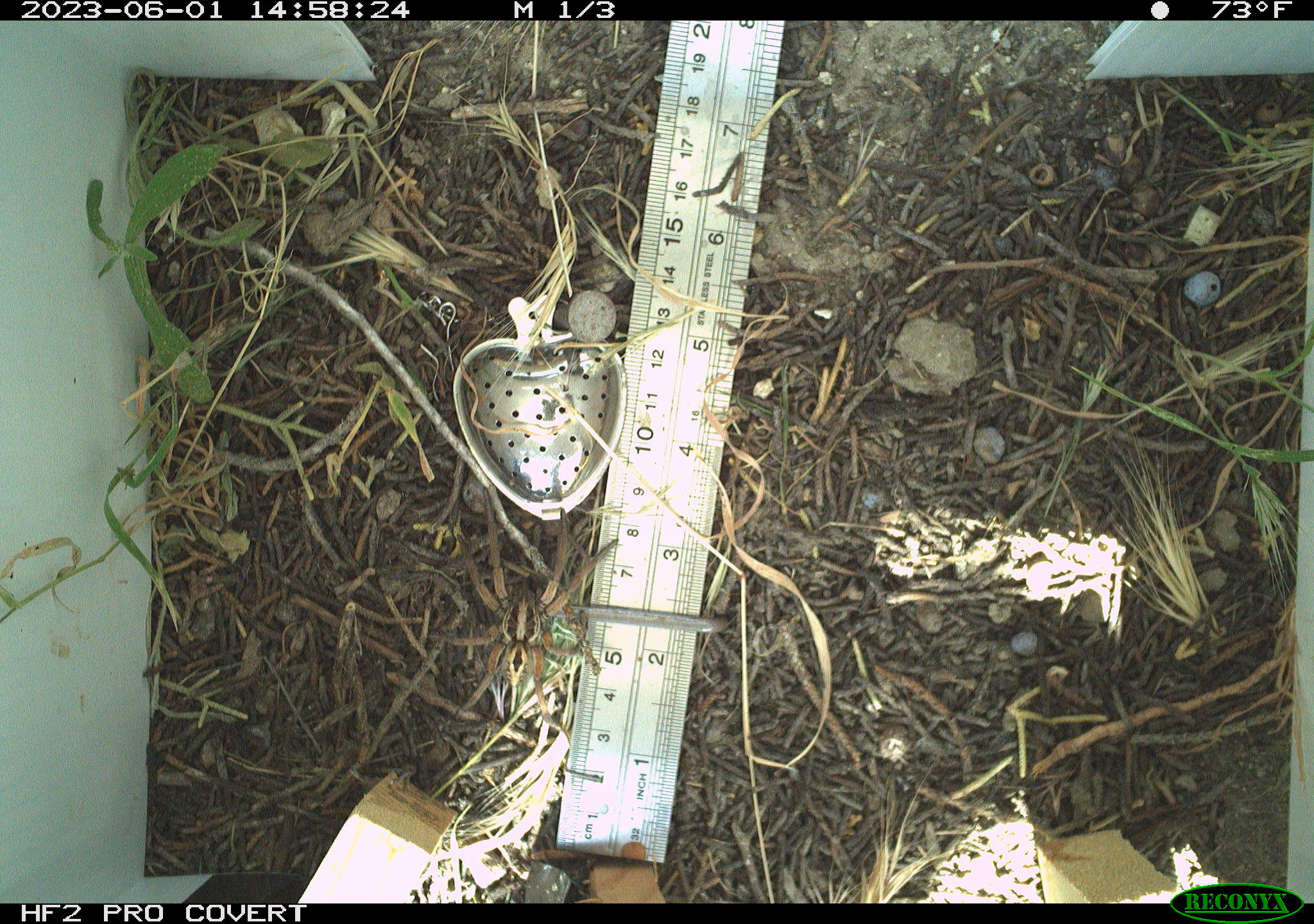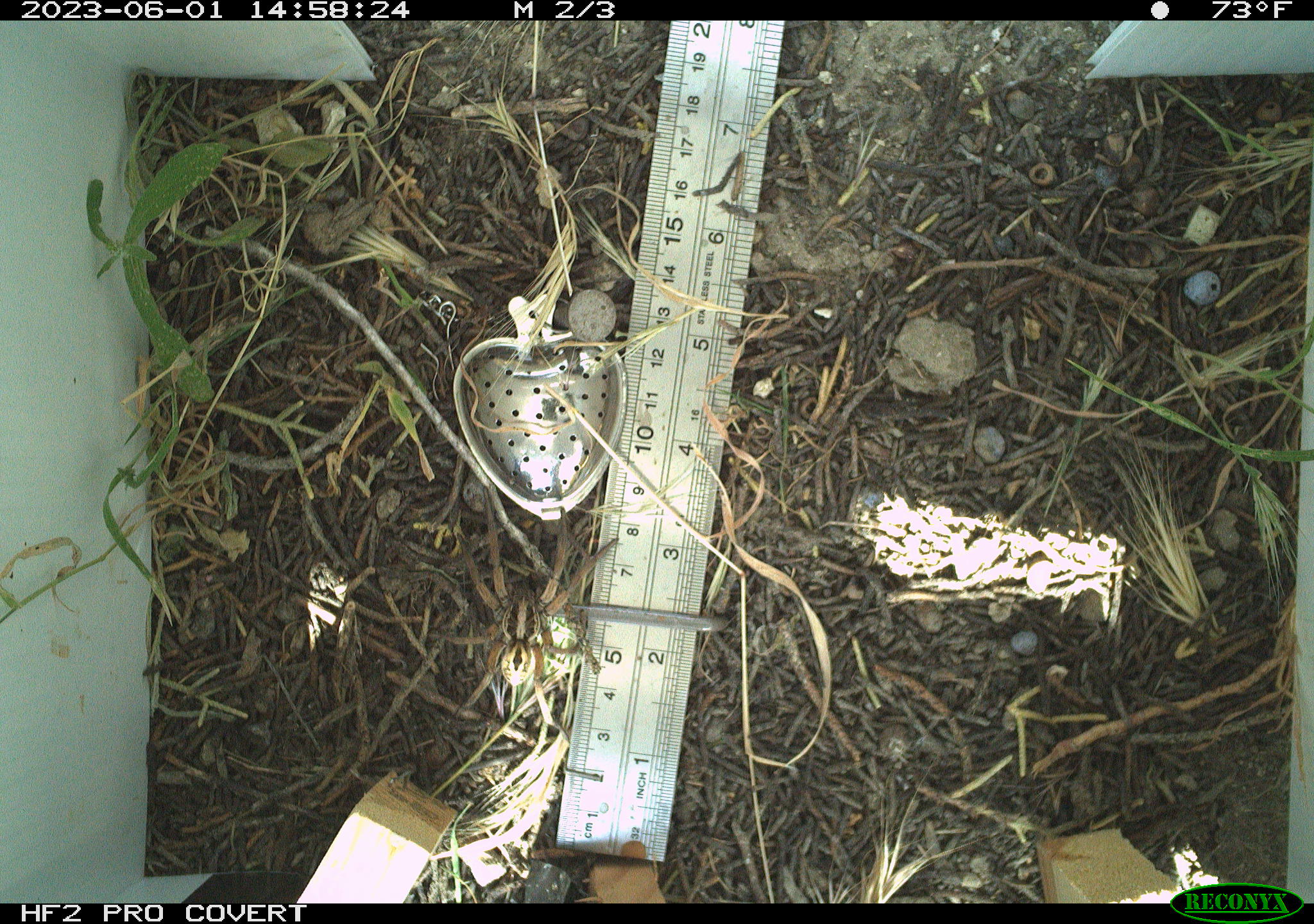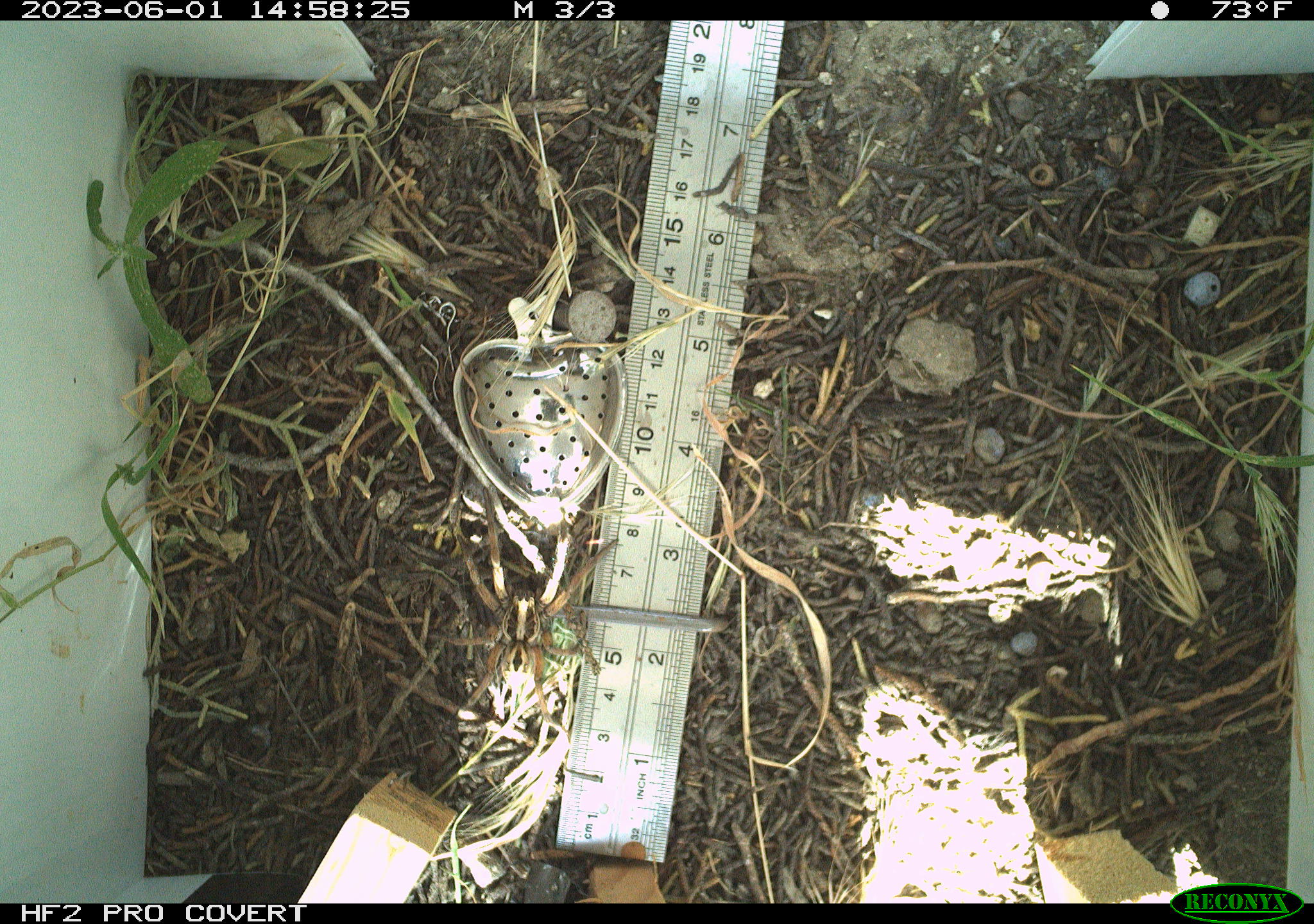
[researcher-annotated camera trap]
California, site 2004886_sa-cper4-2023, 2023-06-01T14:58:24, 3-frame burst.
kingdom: Animalia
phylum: Arthropoda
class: Arachnida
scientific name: Arachnida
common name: arachnids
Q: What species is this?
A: Arachnids (Arachnida).